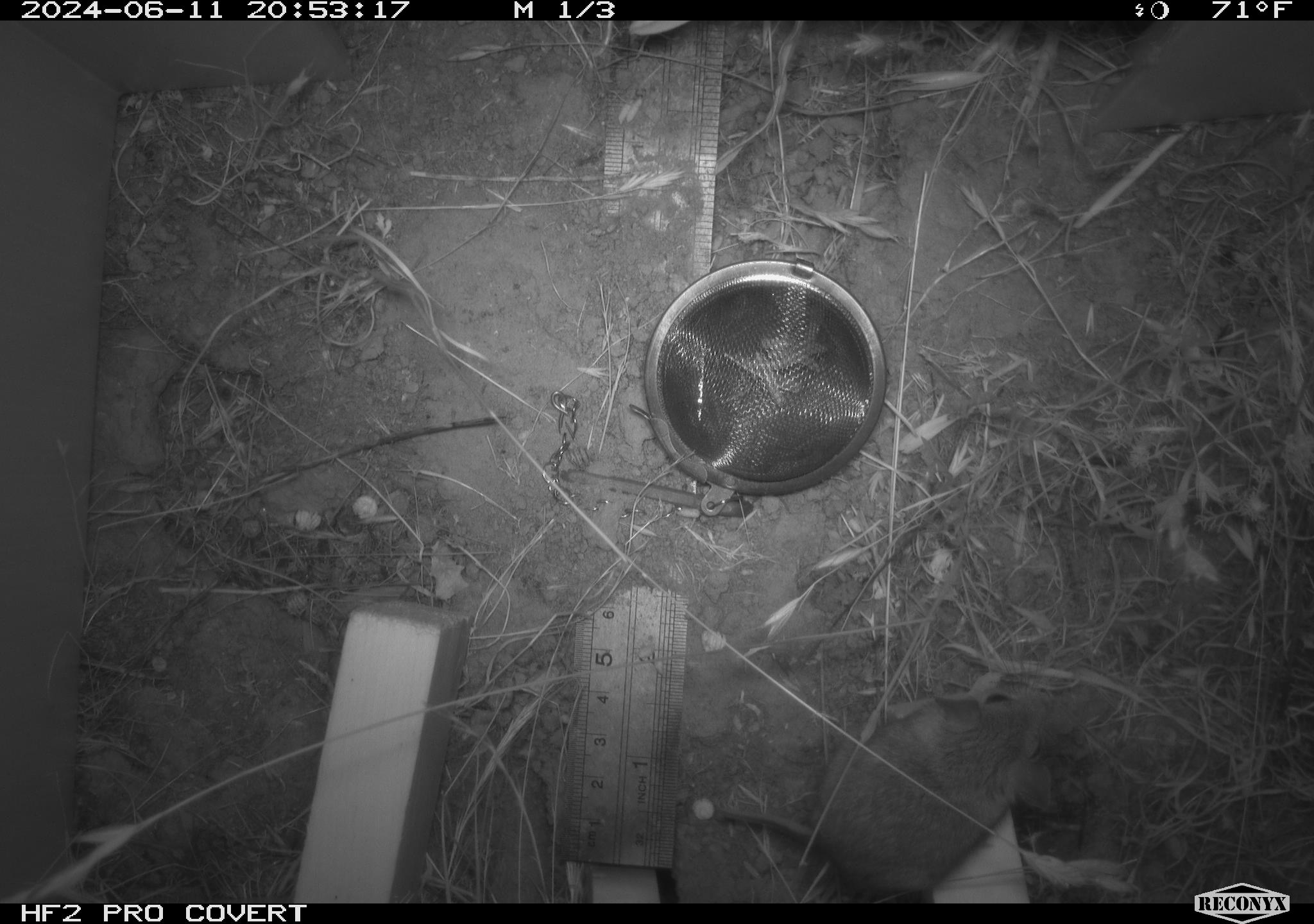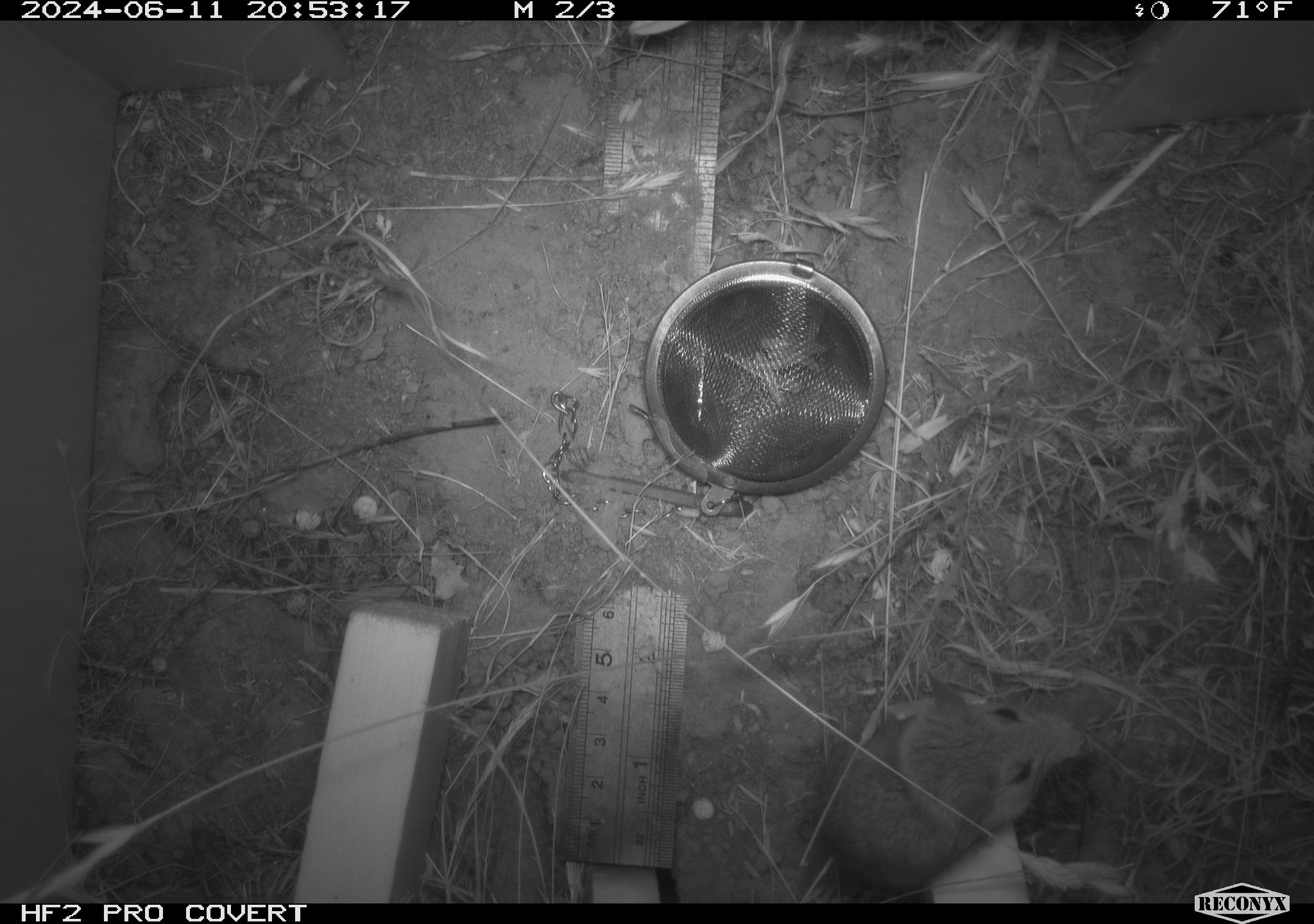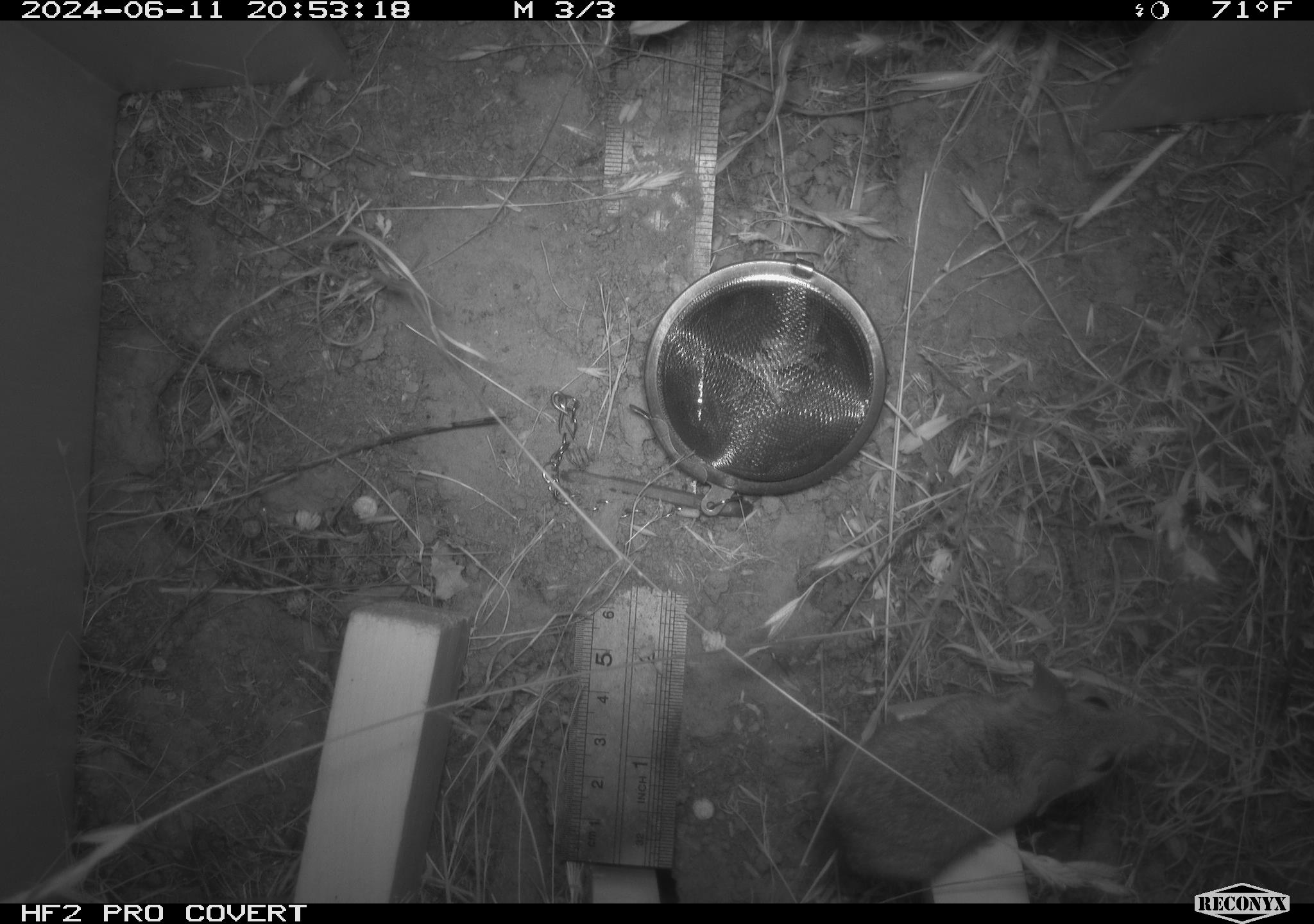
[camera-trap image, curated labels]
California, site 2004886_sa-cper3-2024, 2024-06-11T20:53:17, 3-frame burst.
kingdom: Animalia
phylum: Chordata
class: Mammalia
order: Rodentia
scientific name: Rodentia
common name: rodent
Rodent (Rodentia).